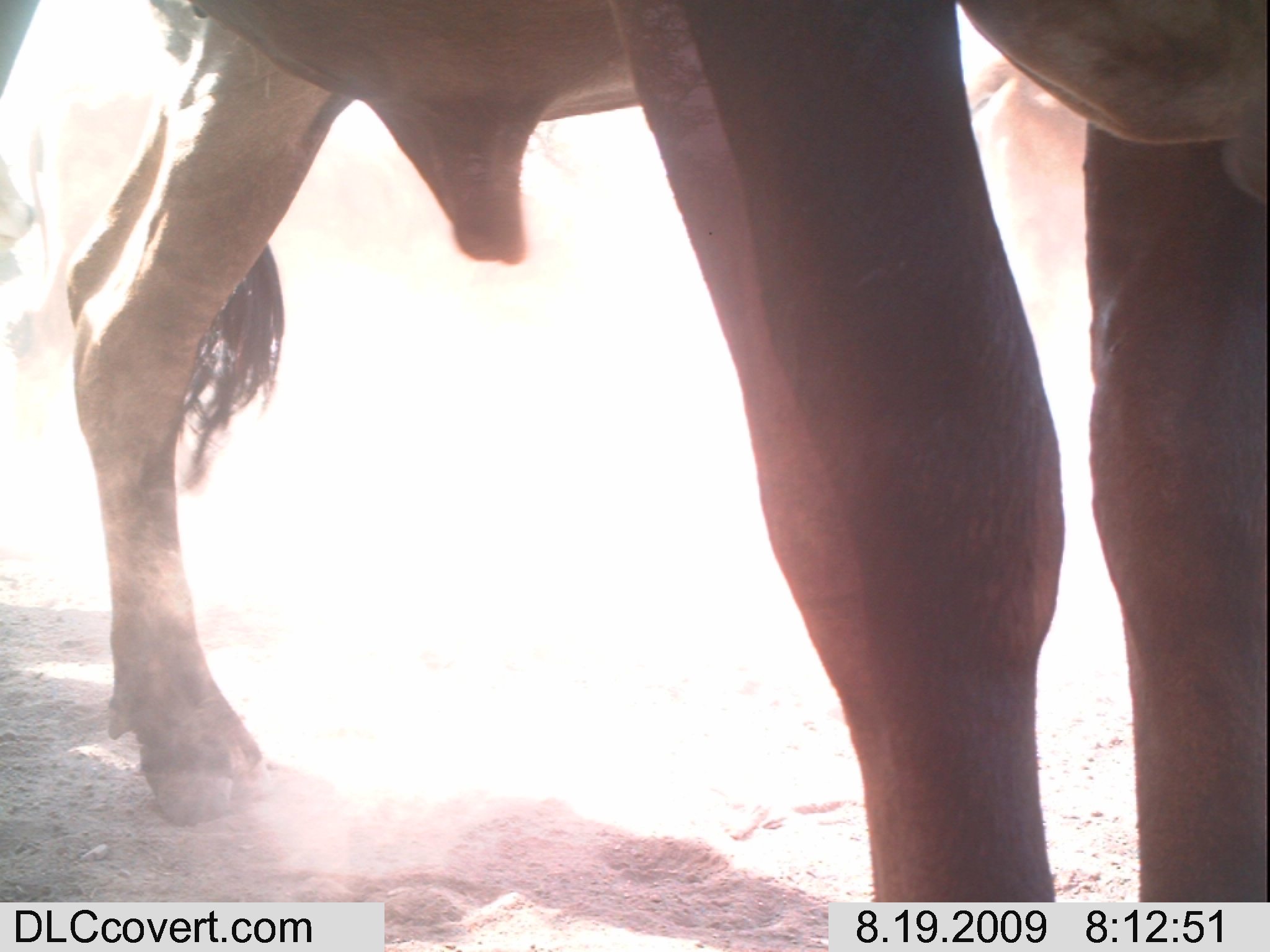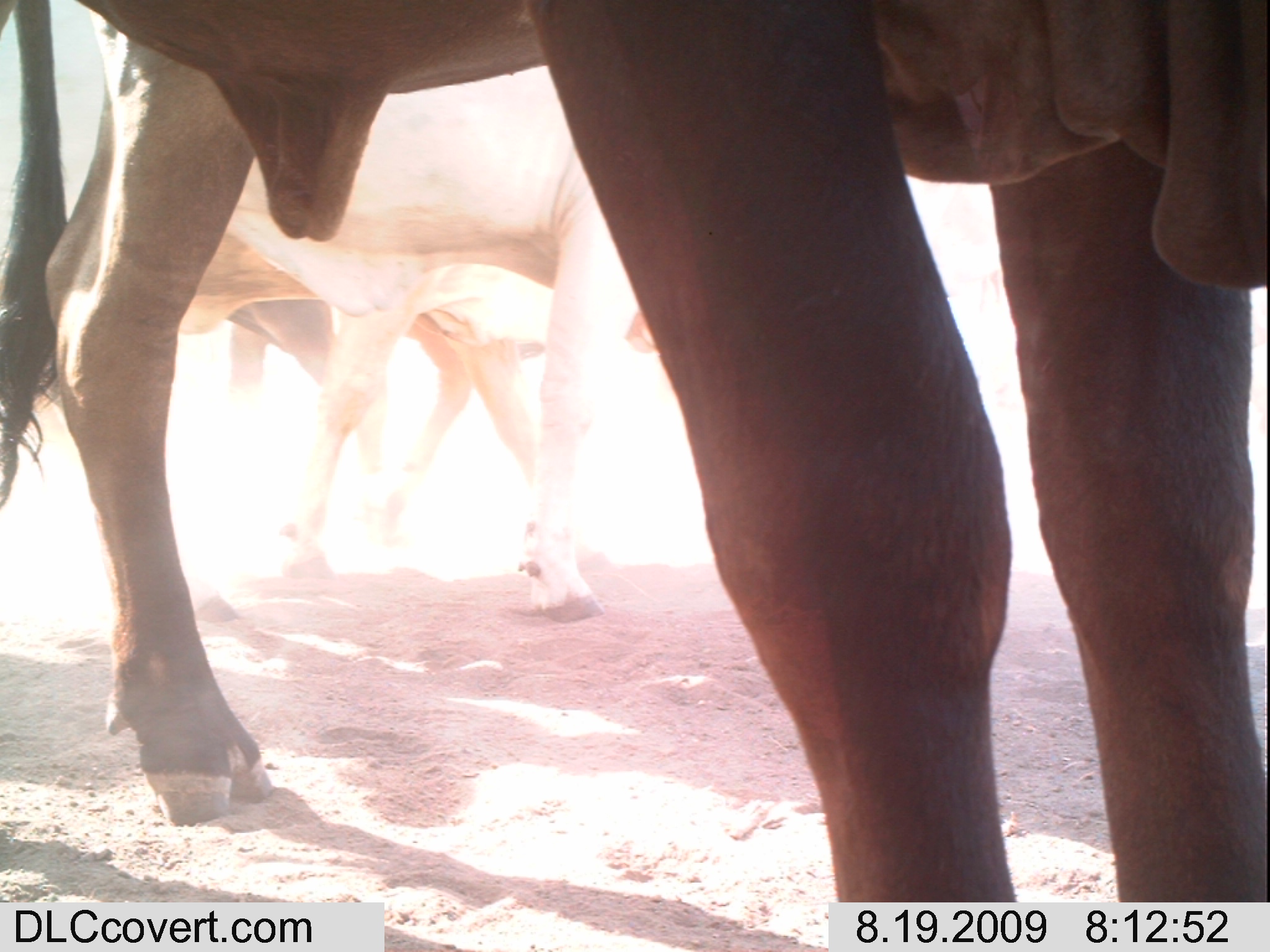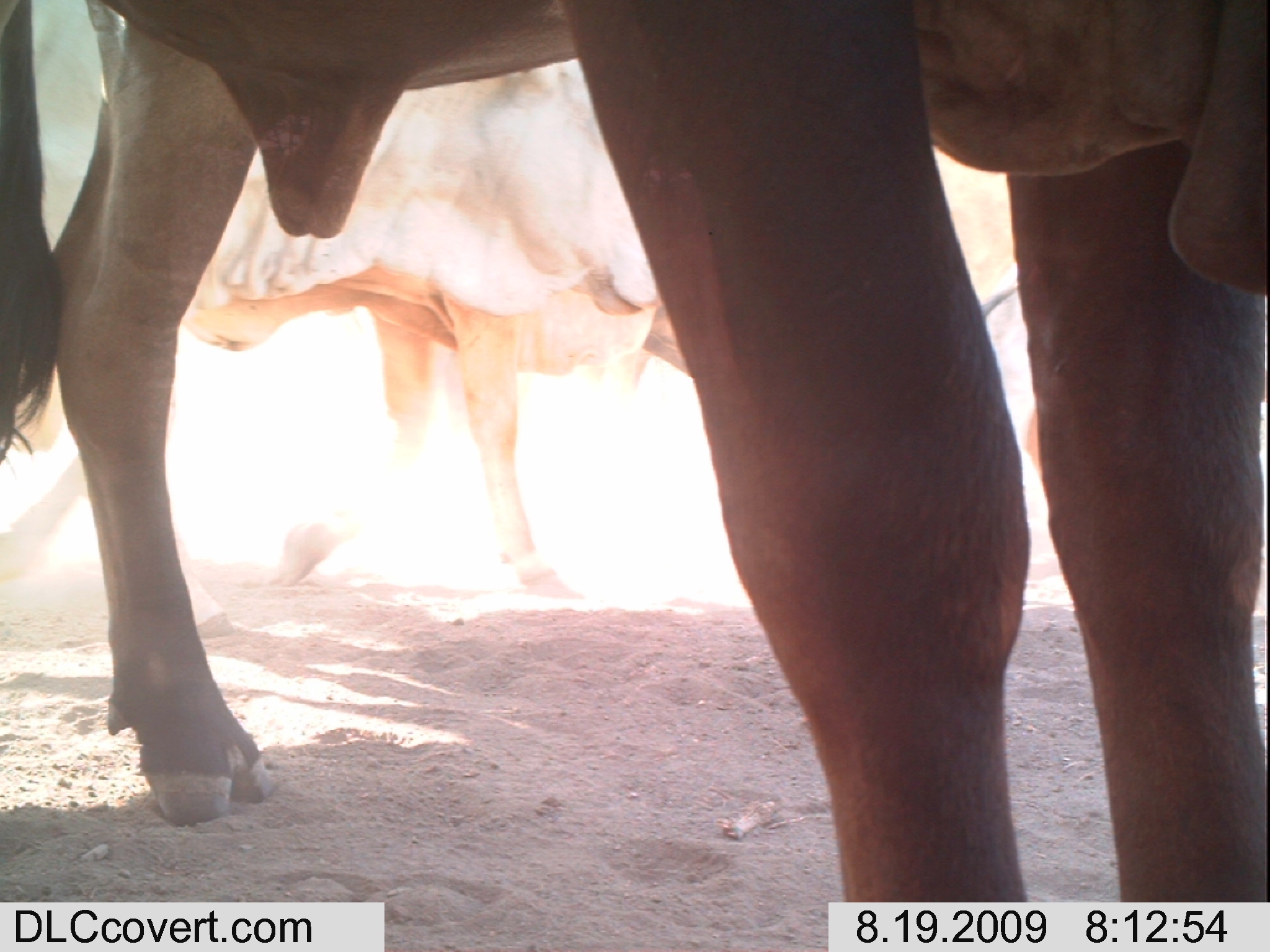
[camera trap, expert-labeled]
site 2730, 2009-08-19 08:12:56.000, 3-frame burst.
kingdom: Animalia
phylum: Chordata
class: Mammalia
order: Artiodactyla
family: Bovidae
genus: Bos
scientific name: Bos taurus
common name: domestic cattle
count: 2